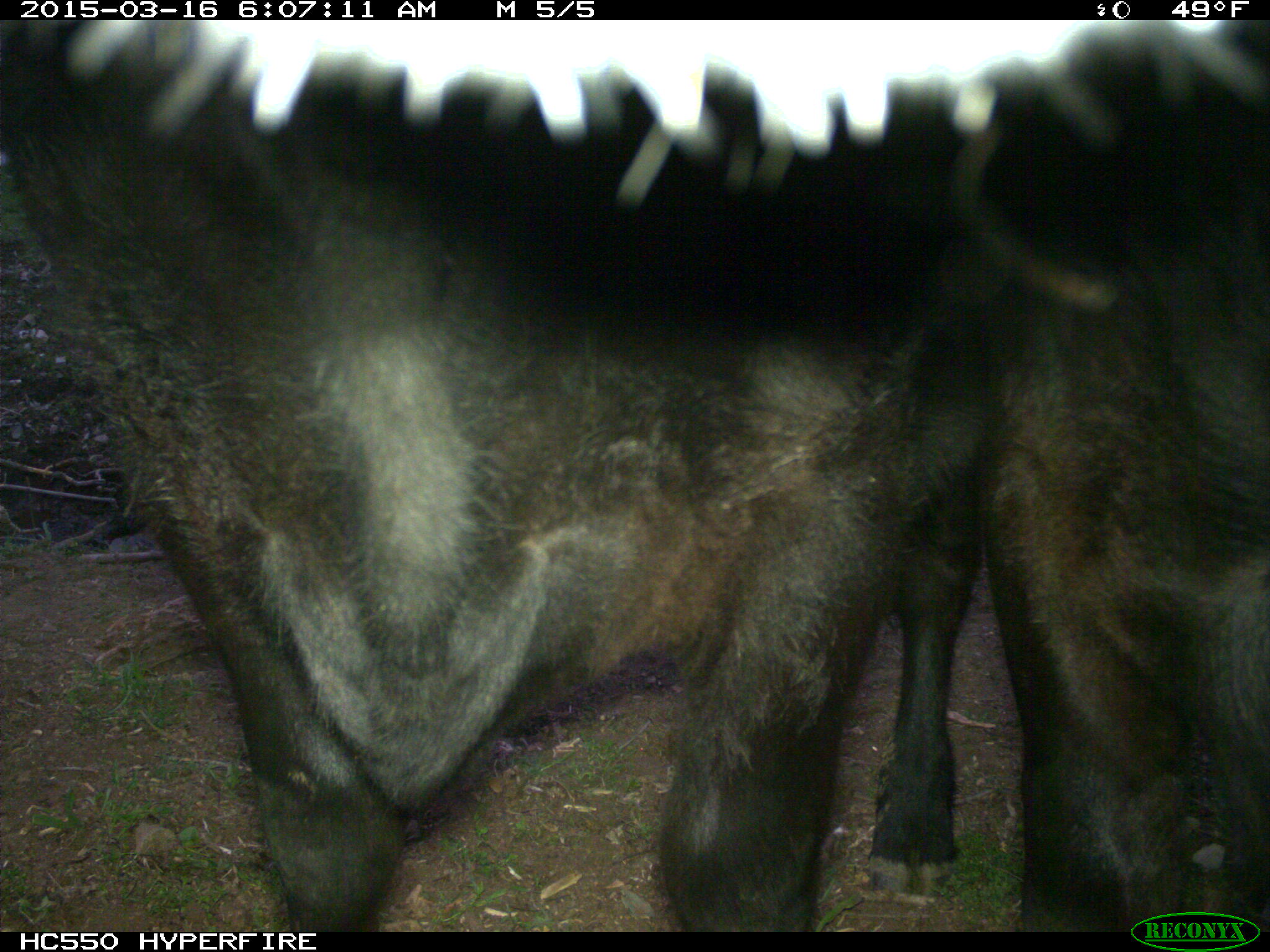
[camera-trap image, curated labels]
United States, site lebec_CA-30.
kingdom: Animalia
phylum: Chordata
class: Mammalia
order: Artiodactyla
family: Bovidae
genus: Bos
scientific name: Bos taurus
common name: domestic cow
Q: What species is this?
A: Bos taurus (domestic cow).